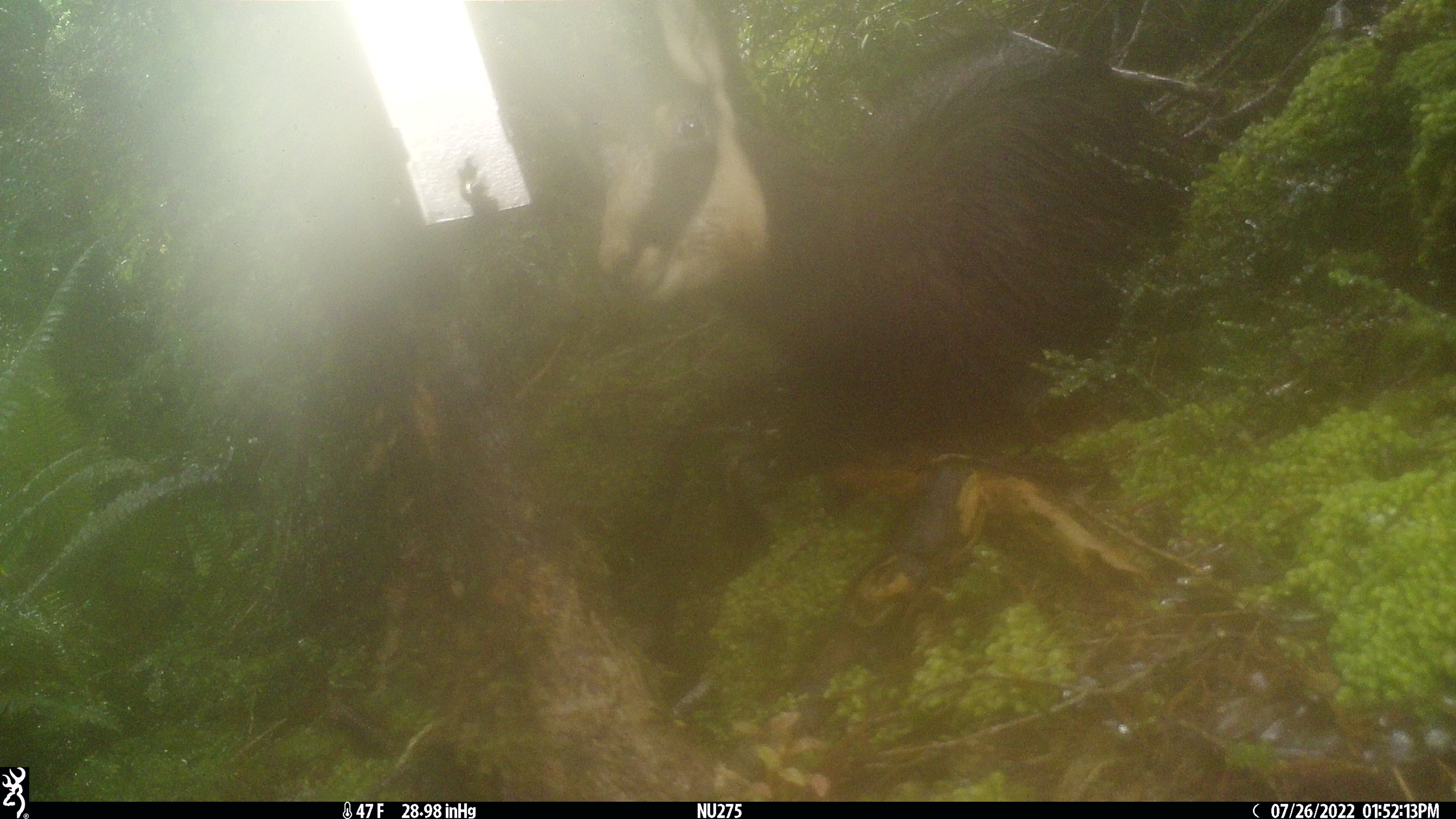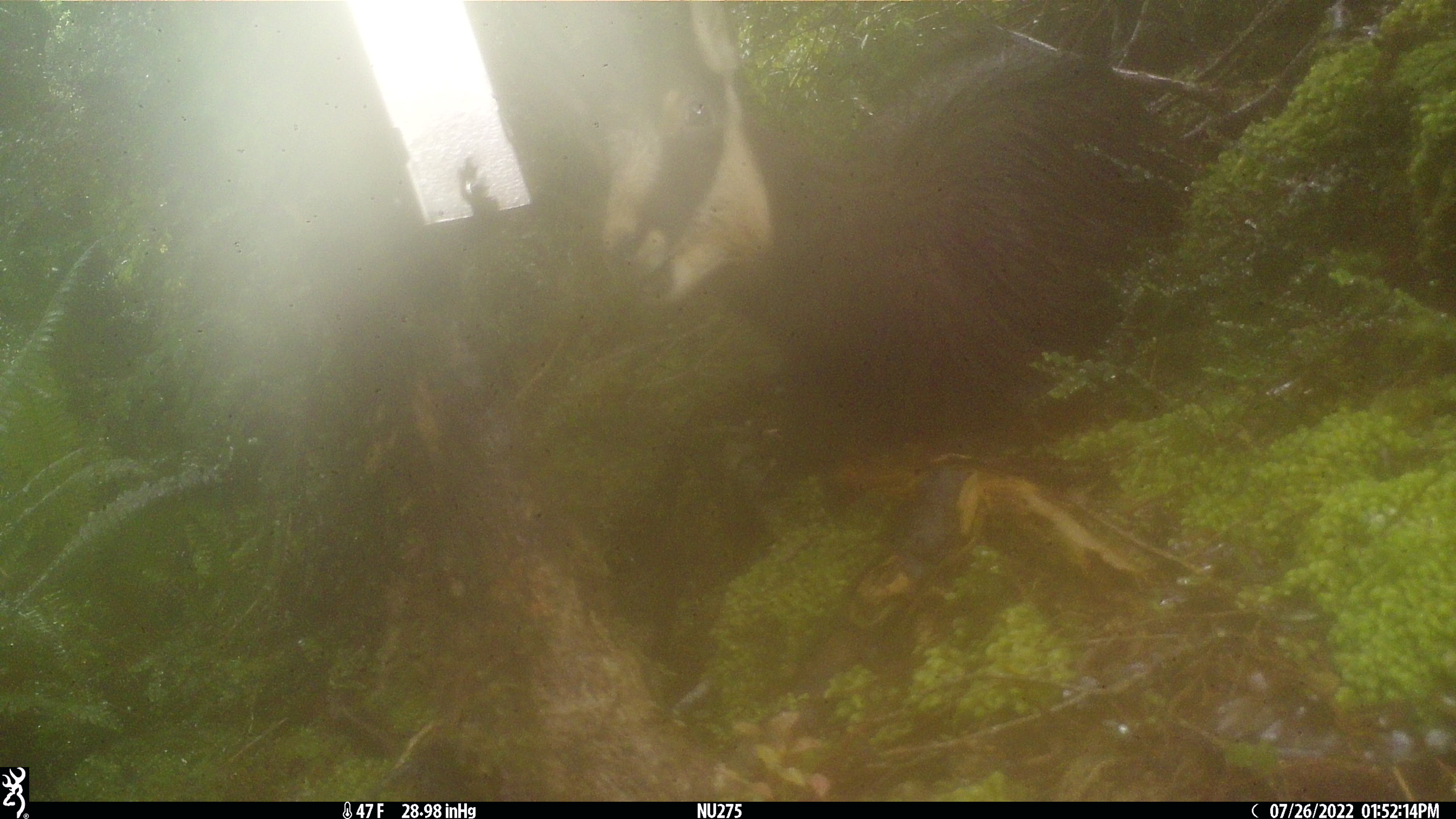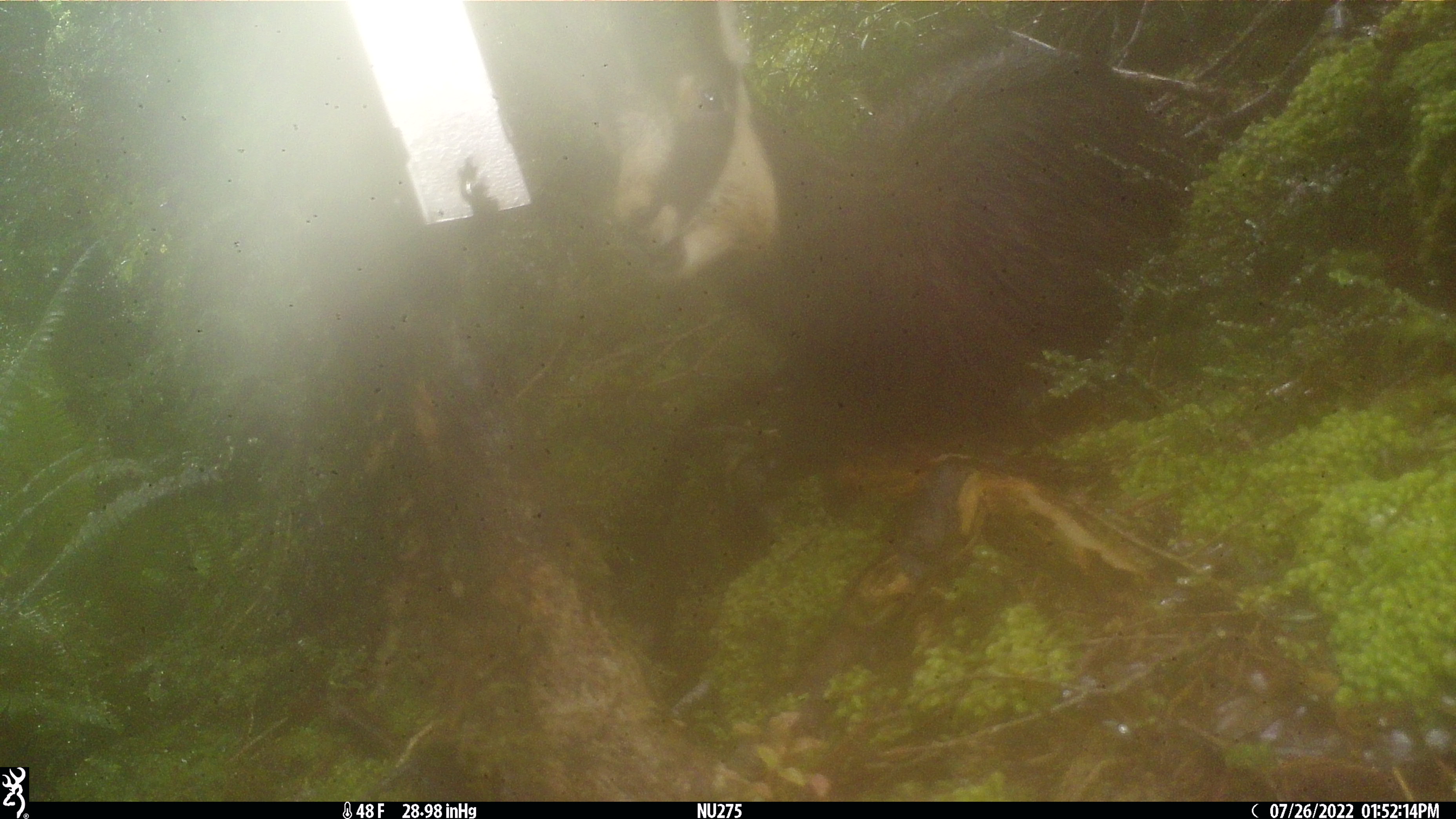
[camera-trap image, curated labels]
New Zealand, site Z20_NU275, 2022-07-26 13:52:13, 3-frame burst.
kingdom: Animalia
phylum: Chordata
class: Mammalia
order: Artiodactyla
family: Bovidae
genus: Rupicapra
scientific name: Rupicapra rupicapra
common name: alpine chamois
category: chamois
Chamois (alpine chamois) (Rupicapra rupicapra).